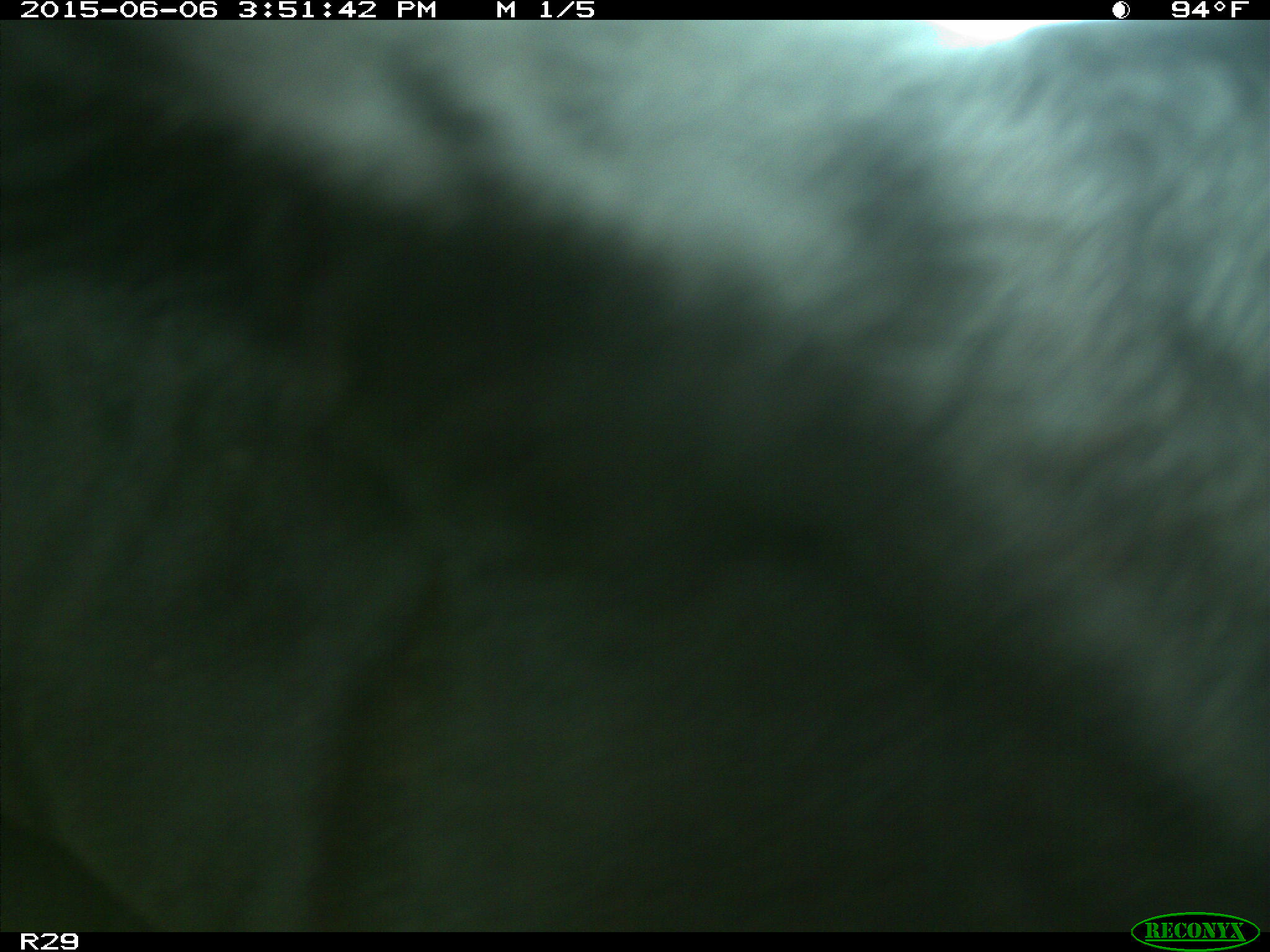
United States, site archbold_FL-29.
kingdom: Animalia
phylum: Chordata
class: Mammalia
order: Artiodactyla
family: Bovidae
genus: Bos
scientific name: Bos taurus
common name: domestic cow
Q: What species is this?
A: Bos taurus (domestic cow).